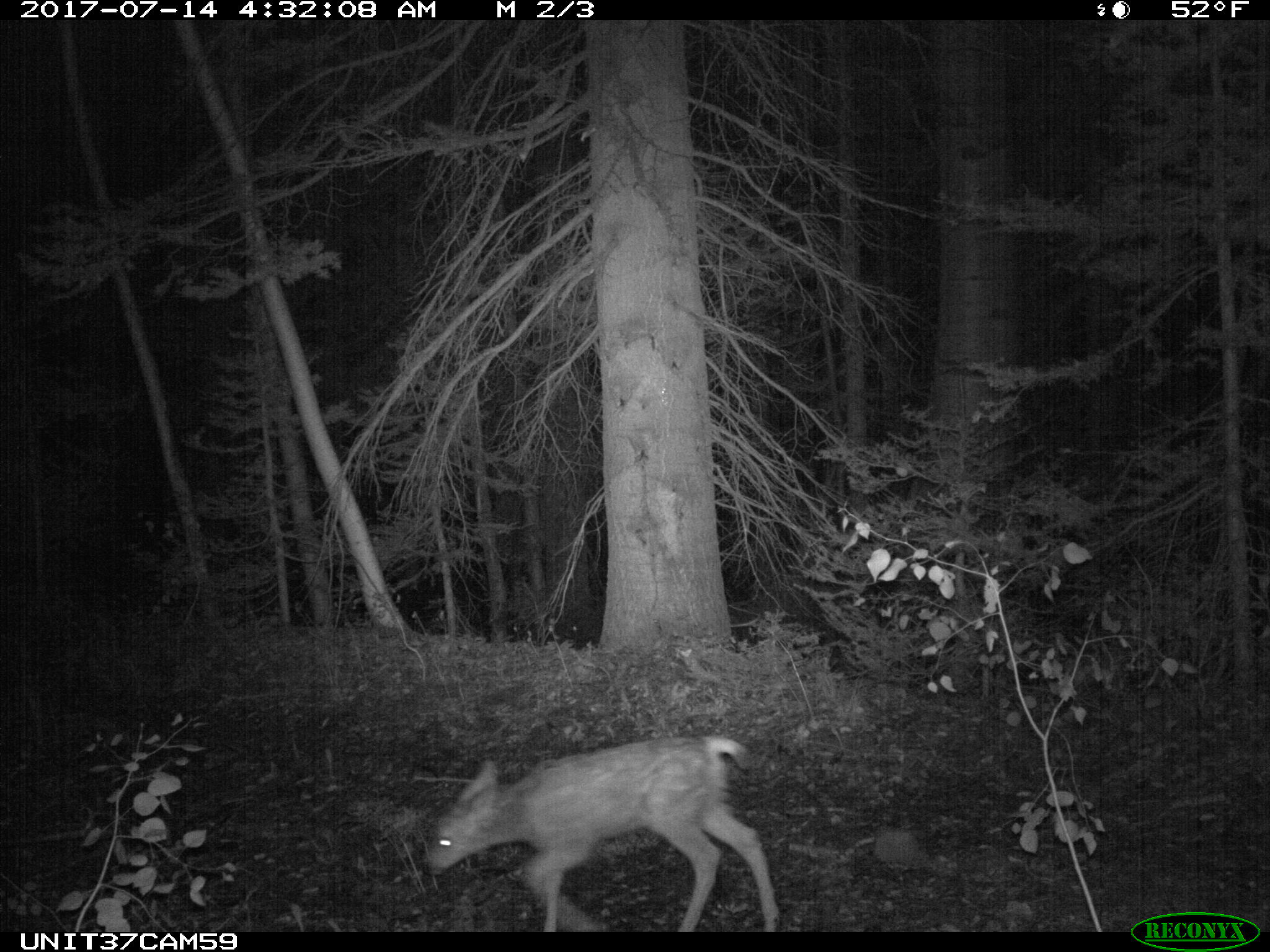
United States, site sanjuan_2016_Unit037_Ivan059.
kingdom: Animalia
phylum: Chordata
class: Mammalia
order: Artiodactyla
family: Cervidae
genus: Odocoileus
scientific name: Odocoileus hemionus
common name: mule deer